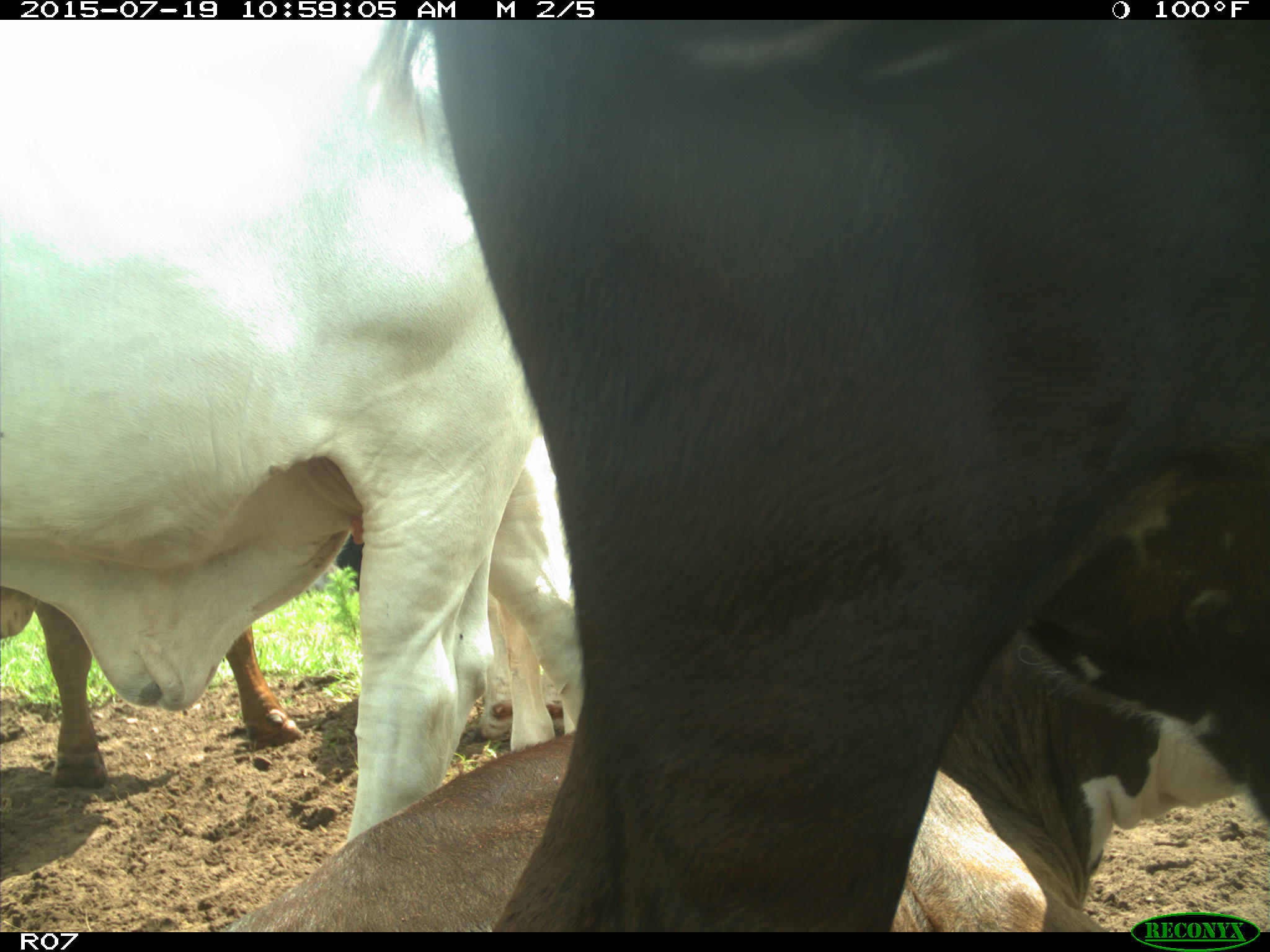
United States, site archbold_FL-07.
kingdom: Animalia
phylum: Chordata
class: Mammalia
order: Artiodactyla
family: Bovidae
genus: Bos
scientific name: Bos taurus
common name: domestic cow